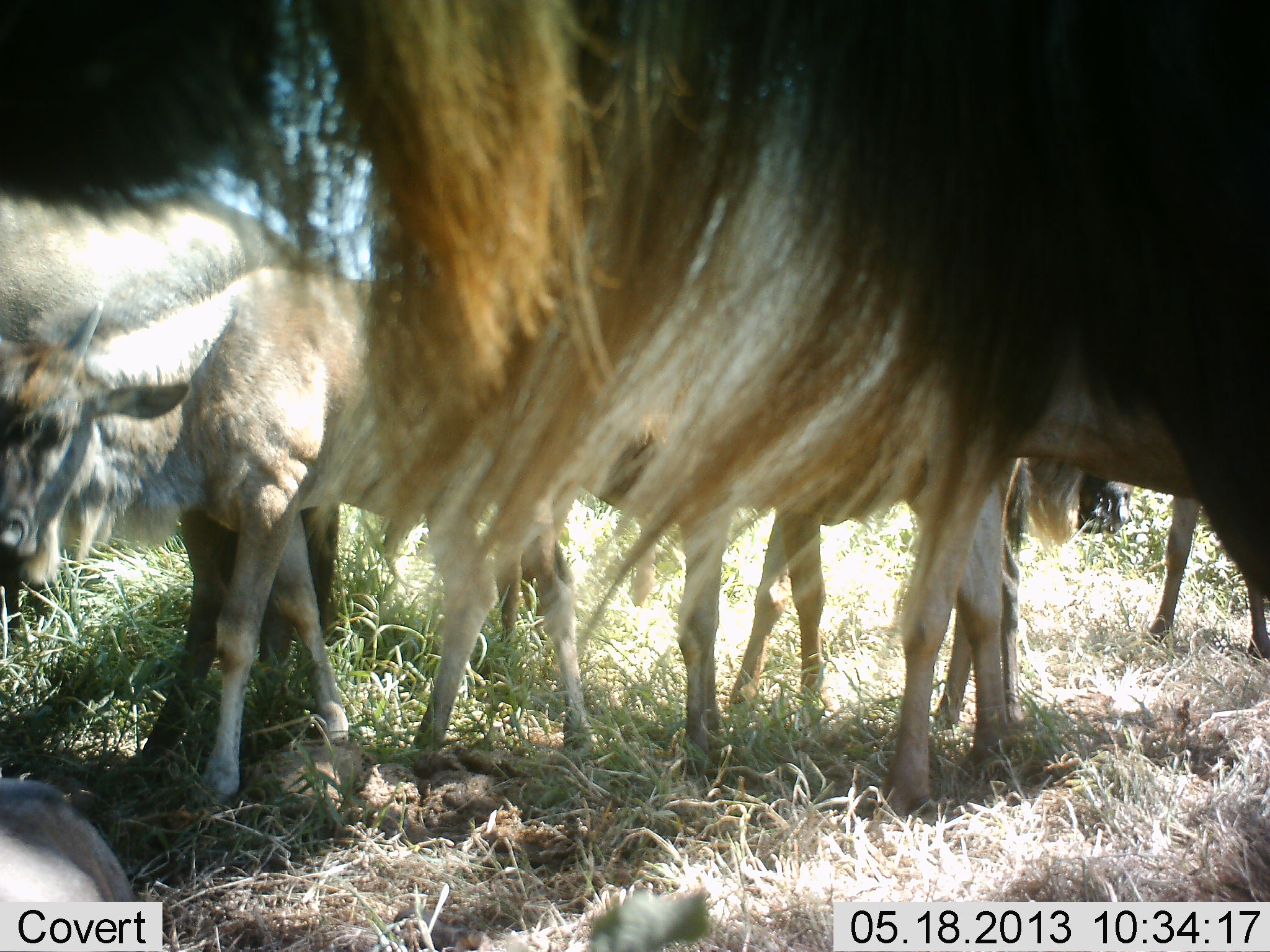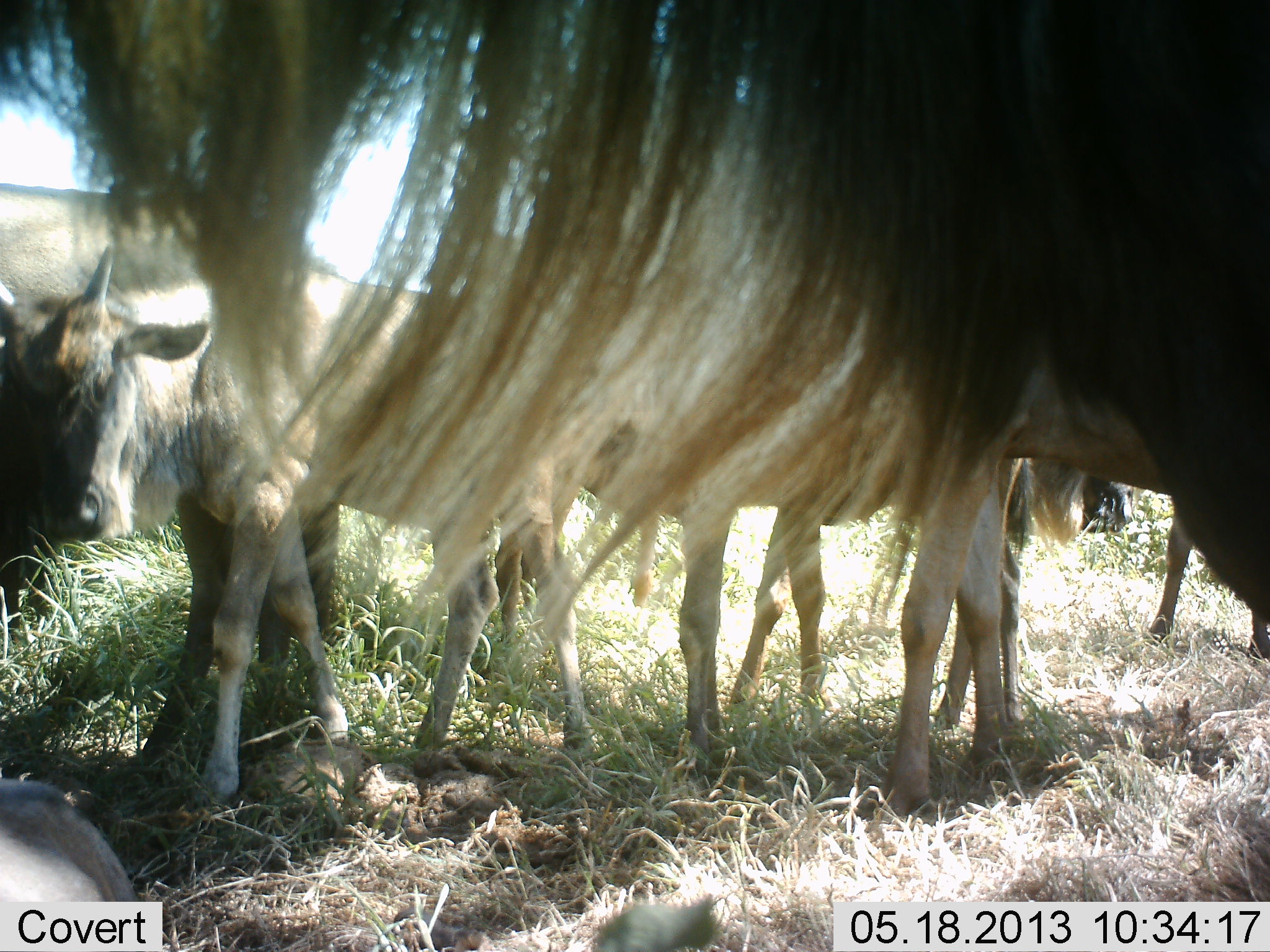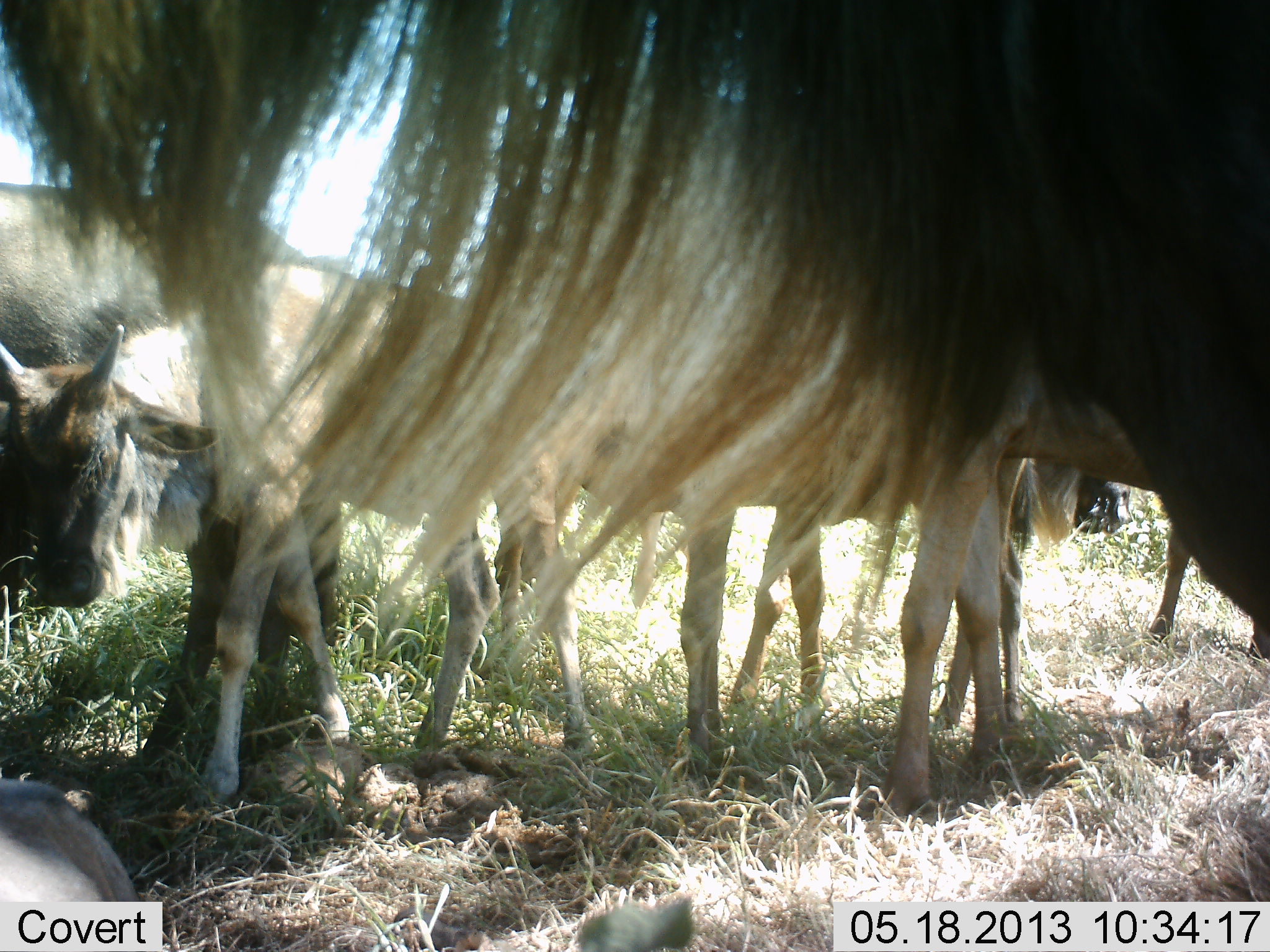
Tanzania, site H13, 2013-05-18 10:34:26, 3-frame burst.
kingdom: Animalia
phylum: Chordata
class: Mammalia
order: Artiodactyla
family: Bovidae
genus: Connochaetes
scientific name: Connochaetes taurinus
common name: blue wildebeest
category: wildebeest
Wildebeest (blue wildebeest) (Connochaetes taurinus), count 6. Behavior (volunteer vote fractions): standing 95%, resting 42%, moving 11%, interacting 26%. Young present (vote fraction): 63%. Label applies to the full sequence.